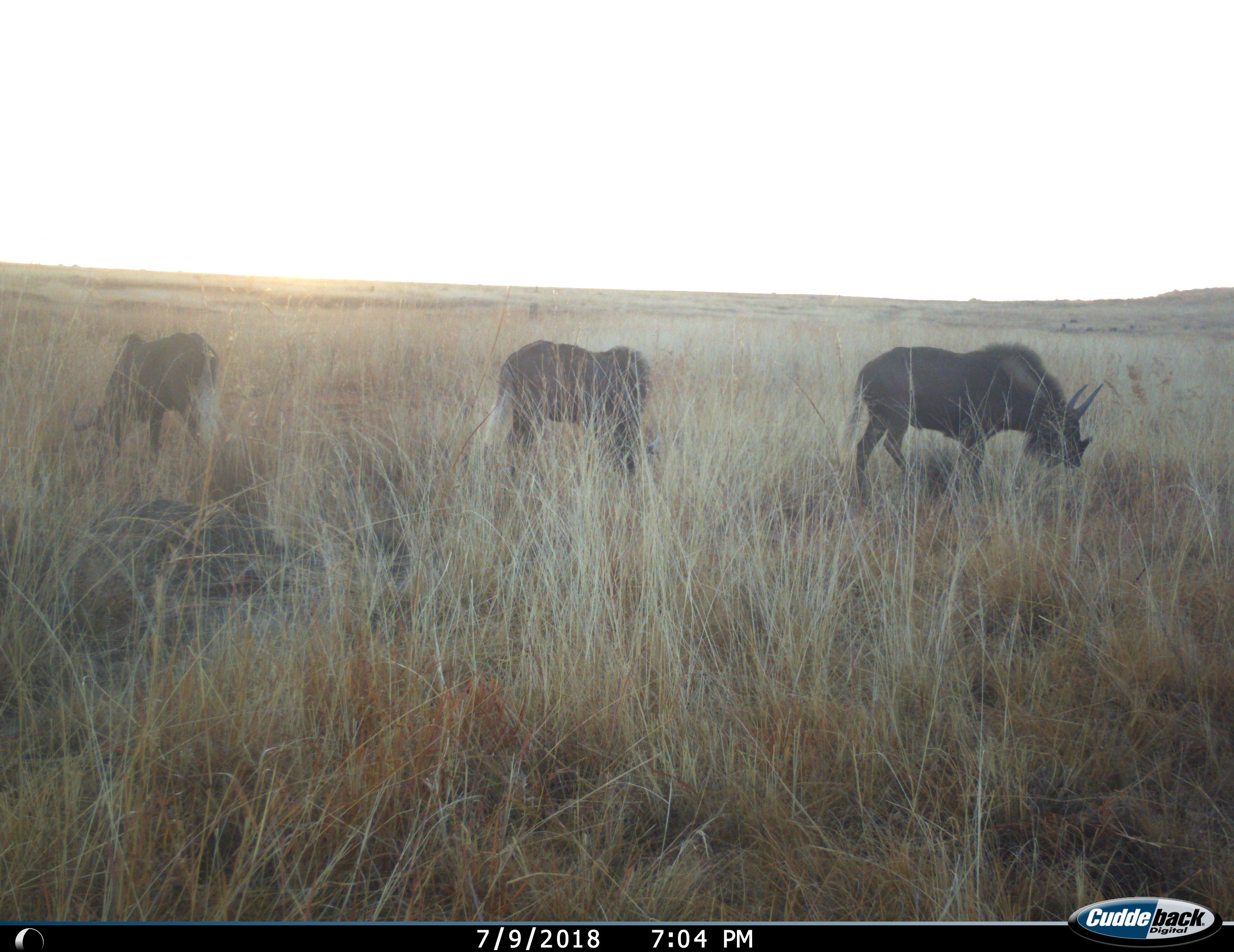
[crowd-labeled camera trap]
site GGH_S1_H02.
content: unidentified animal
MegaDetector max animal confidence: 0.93